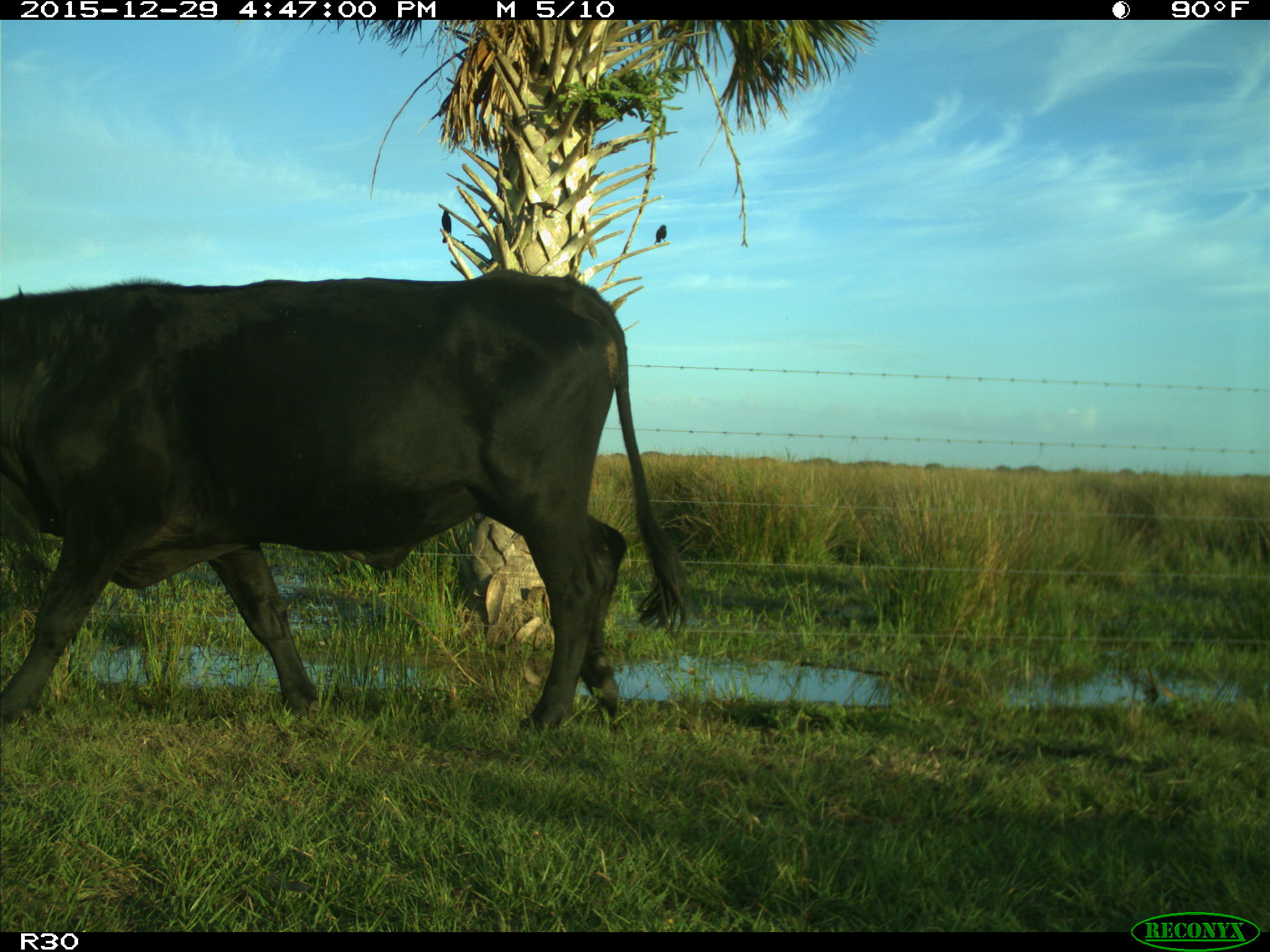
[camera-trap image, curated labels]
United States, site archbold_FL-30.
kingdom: Animalia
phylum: Chordata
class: Mammalia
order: Artiodactyla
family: Bovidae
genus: Bos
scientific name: Bos taurus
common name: domestic cow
Bos taurus (domestic cow).